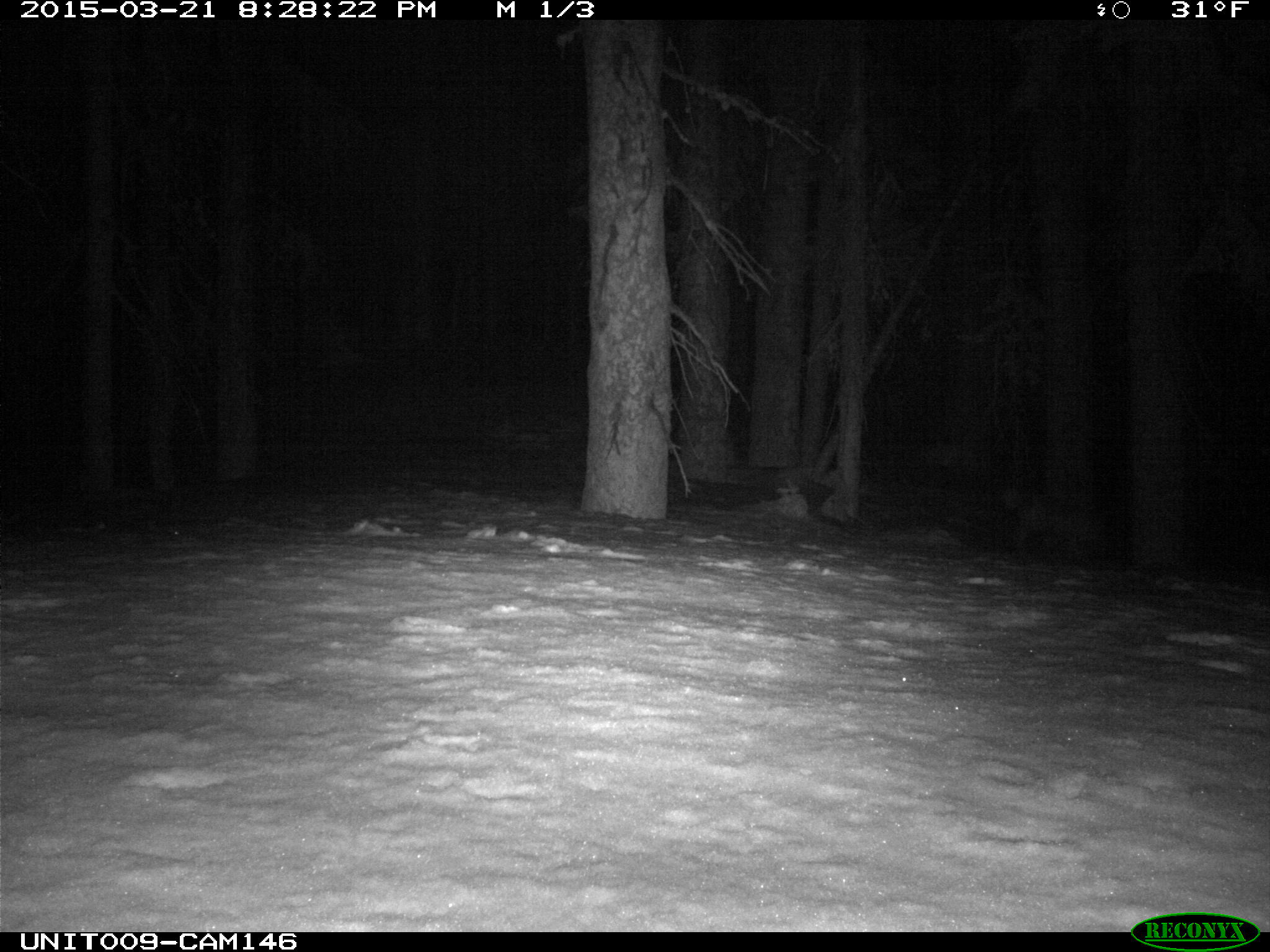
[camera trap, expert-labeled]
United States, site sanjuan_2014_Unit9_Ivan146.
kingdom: Animalia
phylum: Chordata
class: Mammalia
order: Carnivora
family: Canidae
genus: Vulpes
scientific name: Vulpes vulpes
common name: red fox